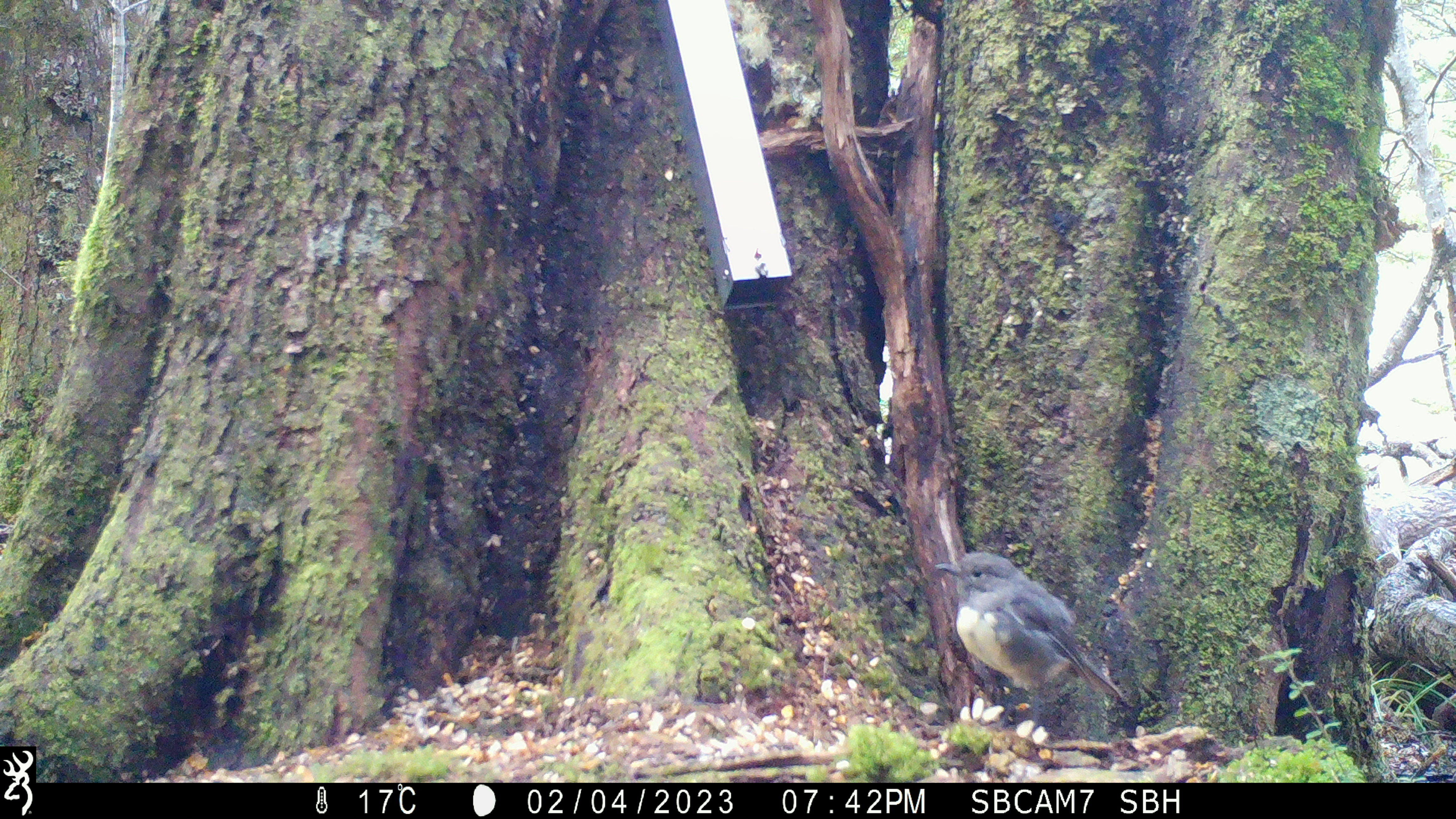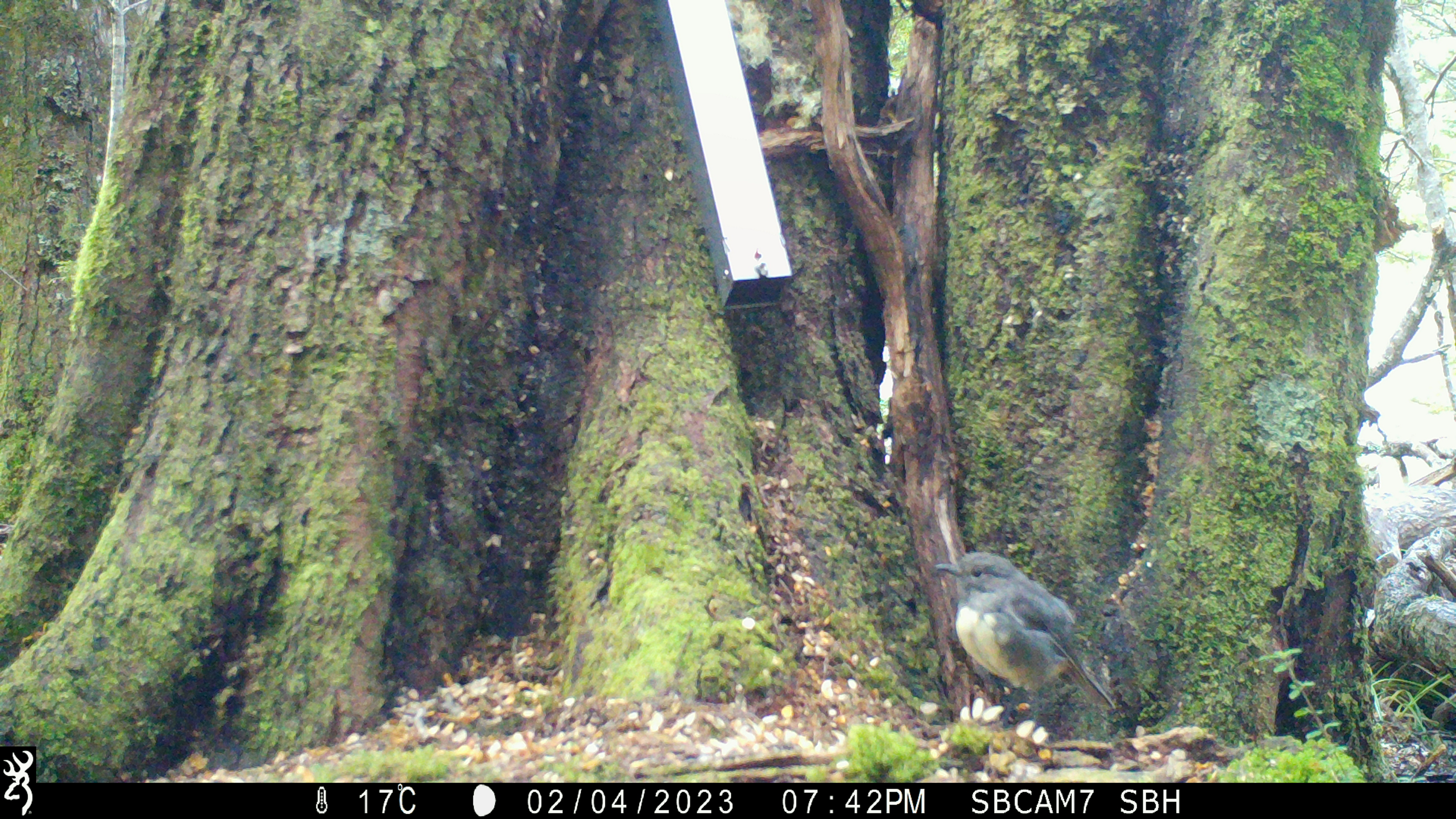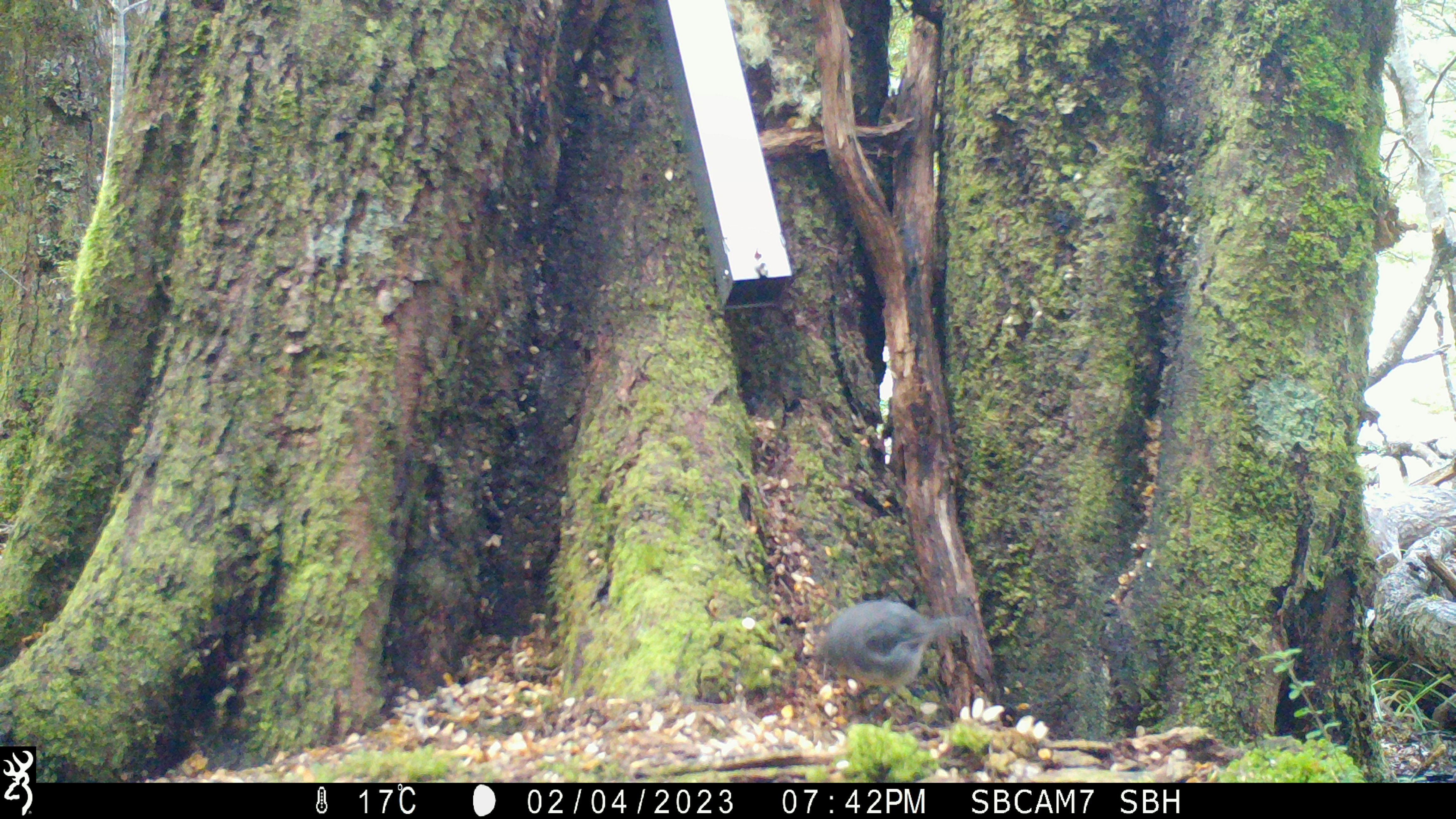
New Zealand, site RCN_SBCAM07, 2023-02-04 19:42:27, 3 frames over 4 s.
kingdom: Animalia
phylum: Chordata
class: Aves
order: Passeriformes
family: Petroicidae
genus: Petroica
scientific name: Petroica australis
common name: new zealand robin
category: robin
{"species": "robin (new zealand robin) (Petroica australis)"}